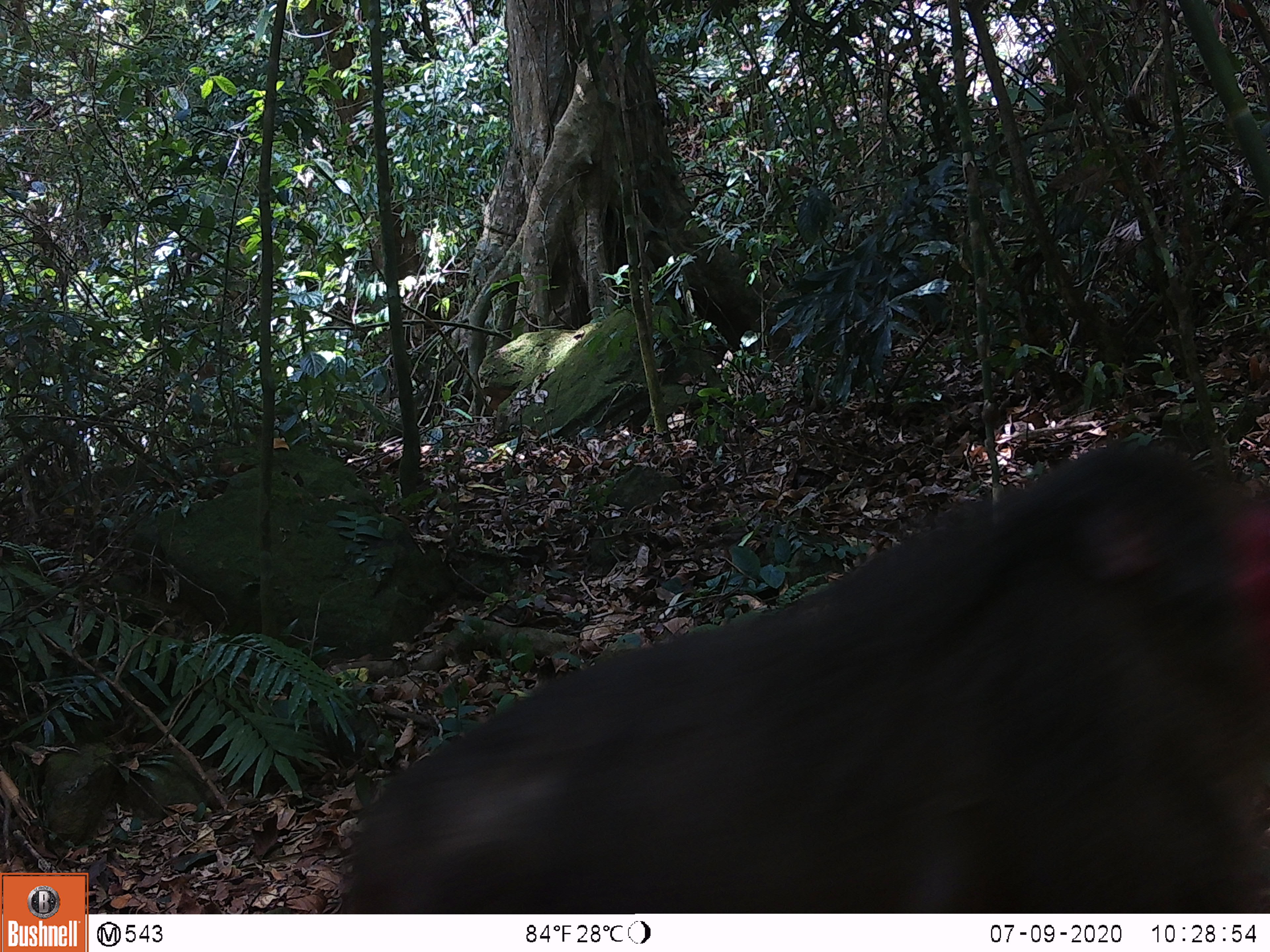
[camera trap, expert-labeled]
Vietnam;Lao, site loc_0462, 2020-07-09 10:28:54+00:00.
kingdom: Animalia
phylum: Chordata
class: Mammalia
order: Primates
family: Cercopithecidae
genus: Macaca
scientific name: Macaca arctoides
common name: stump-tailed macaque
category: stump tailed macaque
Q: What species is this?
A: Stump tailed macaque (stump-tailed macaque) (Macaca arctoides).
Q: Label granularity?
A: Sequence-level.